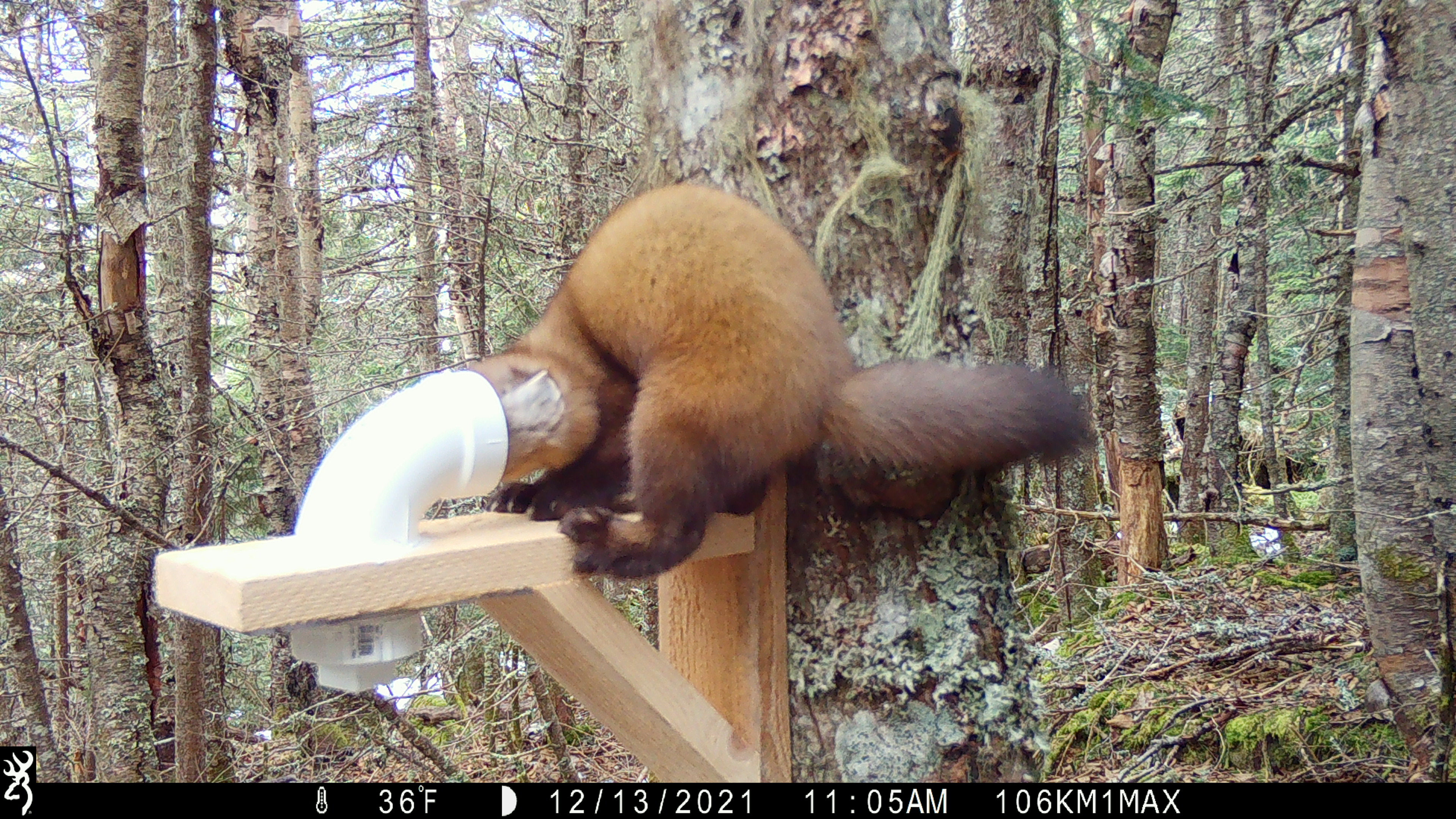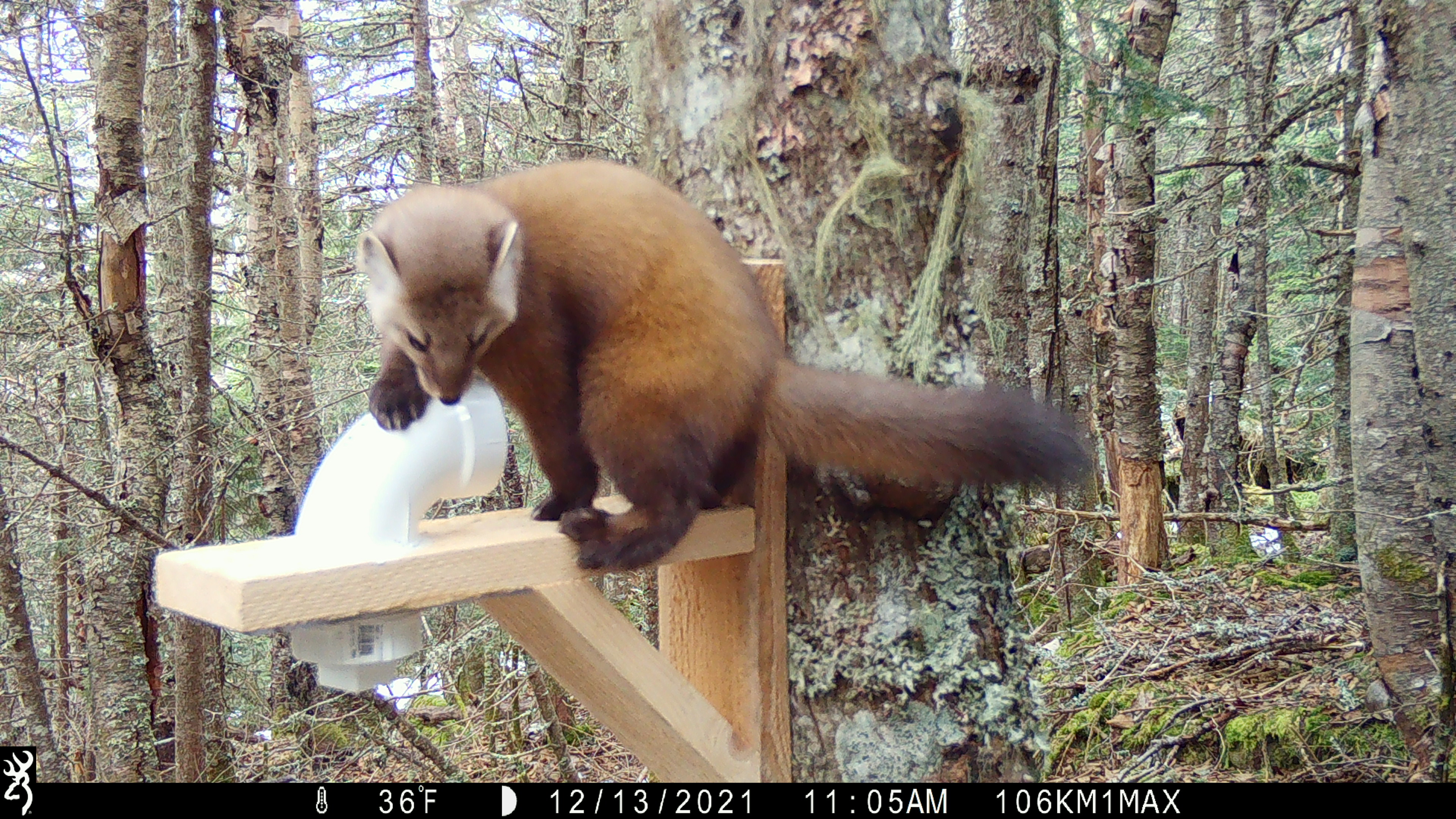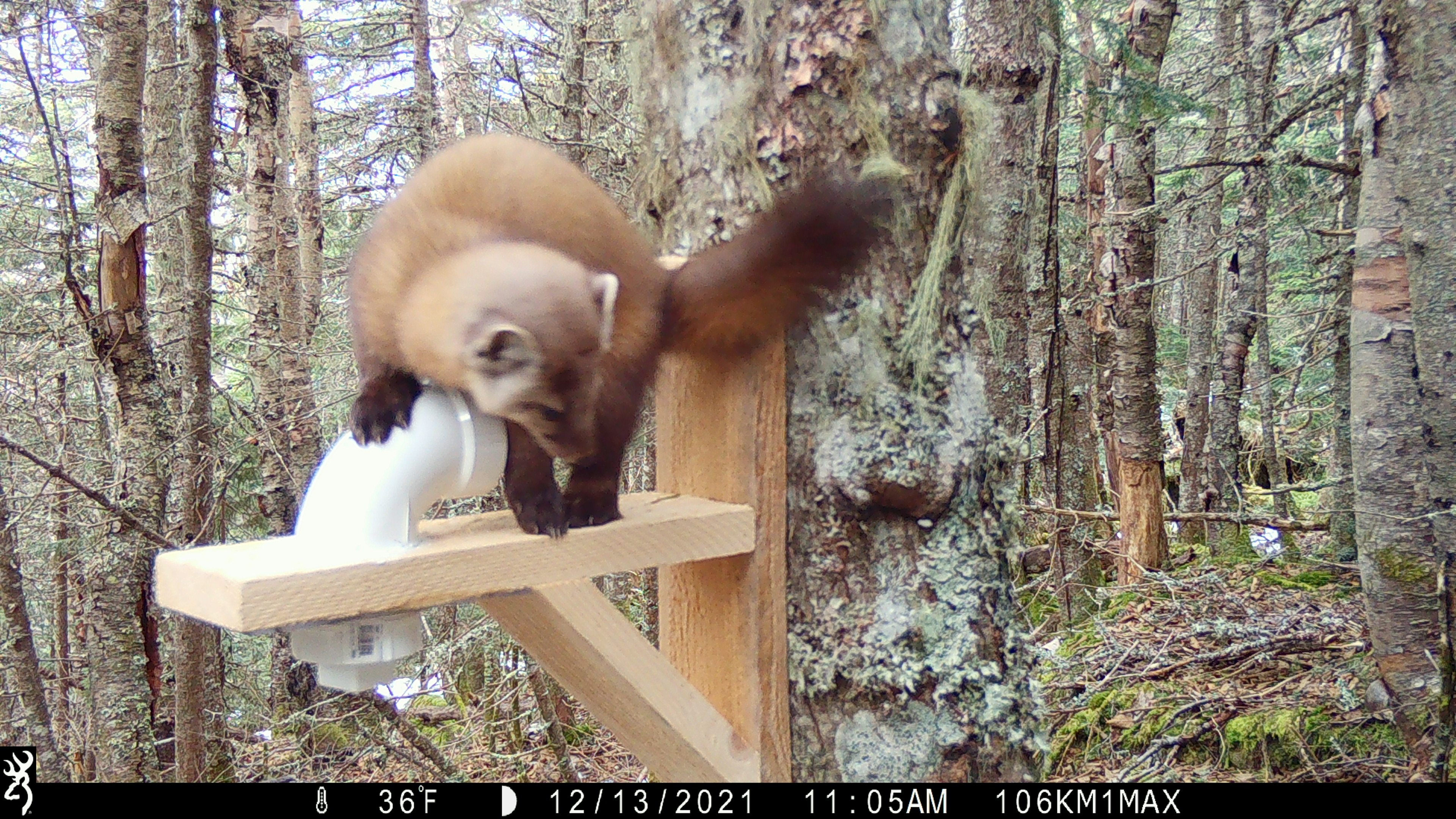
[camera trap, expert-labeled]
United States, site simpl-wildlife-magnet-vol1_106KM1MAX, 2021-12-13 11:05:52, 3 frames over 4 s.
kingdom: Animalia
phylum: Chordata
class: Mammalia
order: Carnivora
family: Mustelidae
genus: Martes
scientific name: Martes americana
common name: american marten